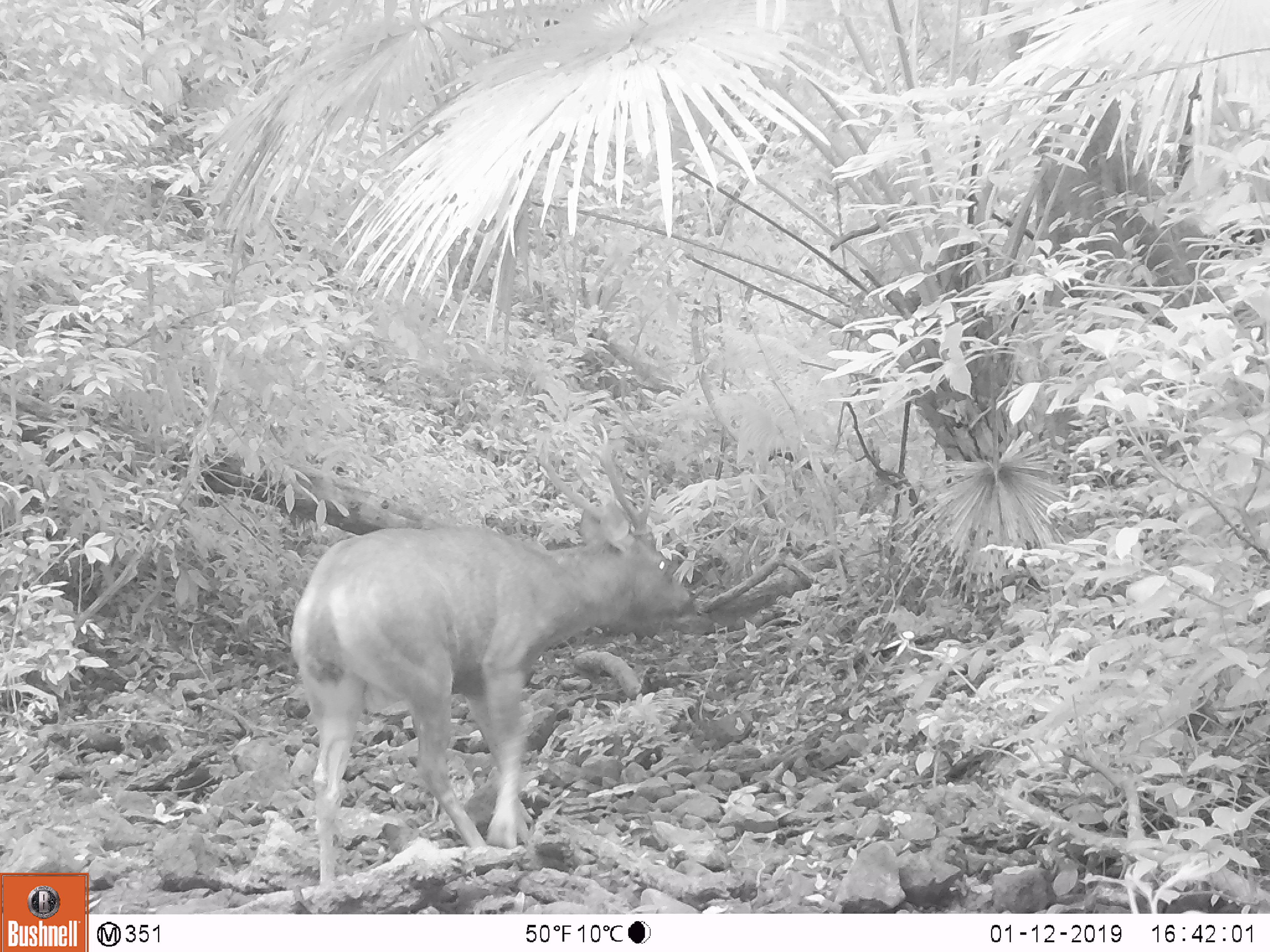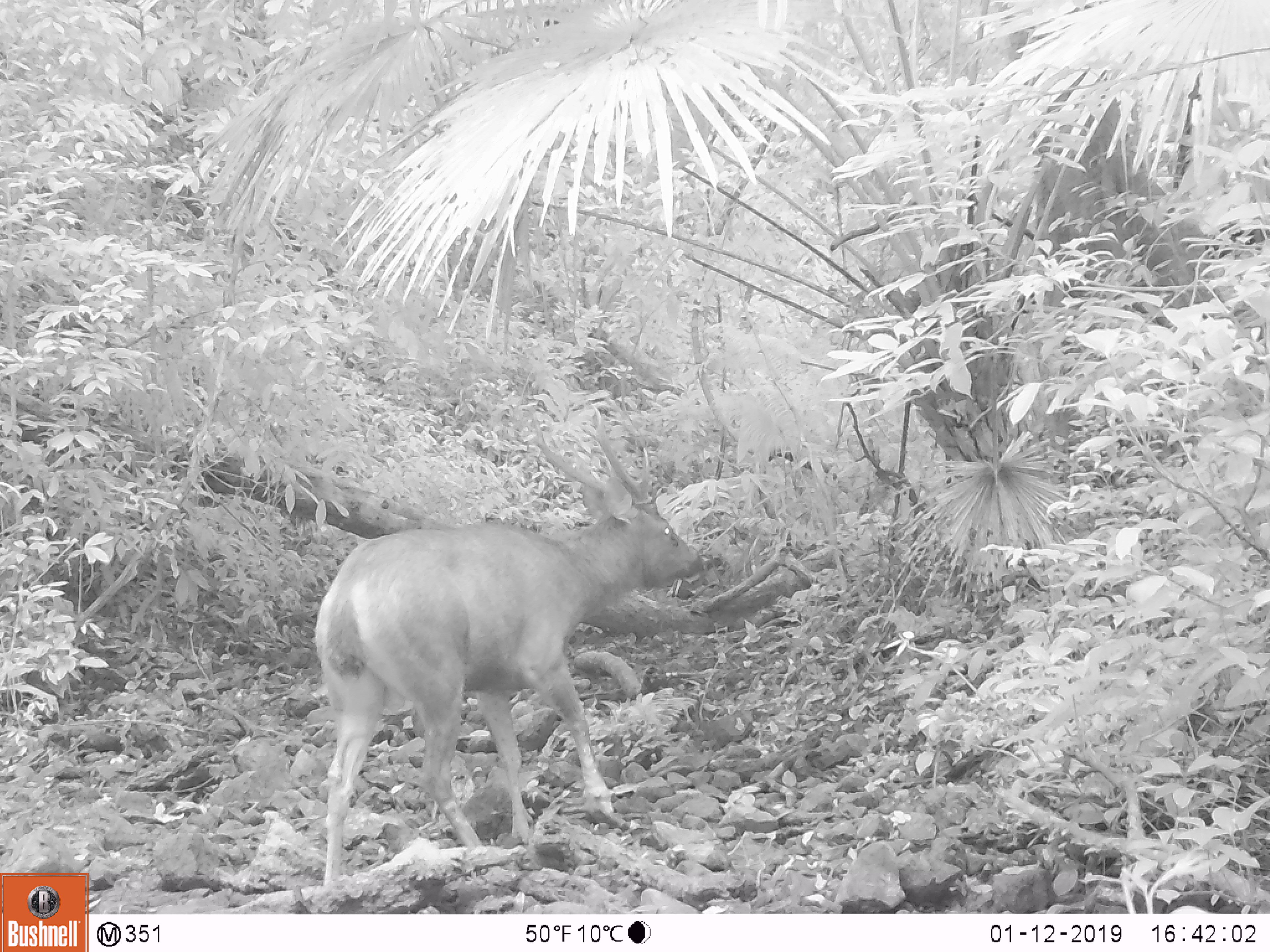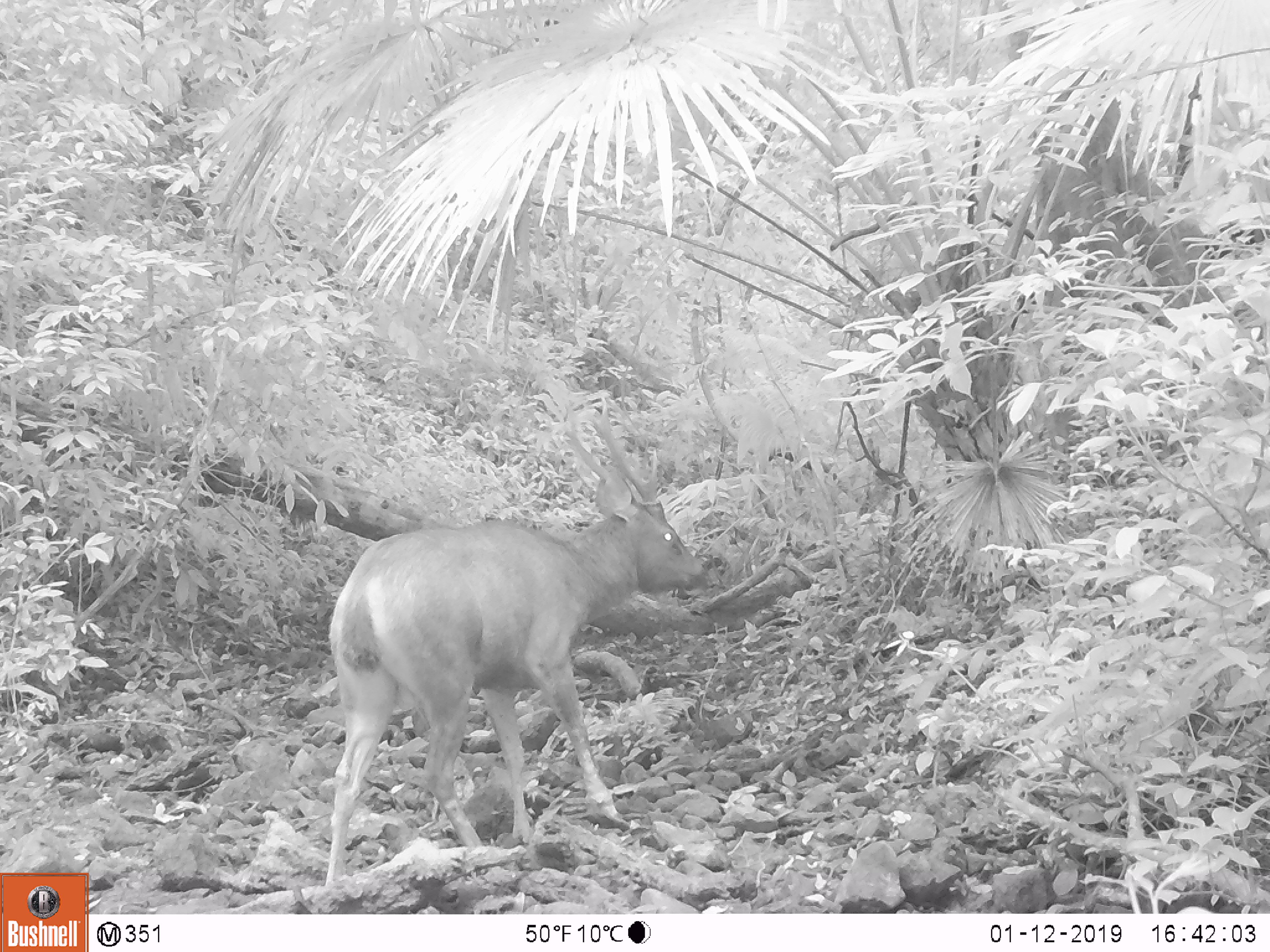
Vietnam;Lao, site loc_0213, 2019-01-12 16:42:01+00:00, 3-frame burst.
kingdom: Animalia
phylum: Chordata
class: Mammalia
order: Artiodactyla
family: Cervidae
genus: Rusa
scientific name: Rusa unicolor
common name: sambar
Sambar (Rusa unicolor). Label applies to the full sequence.